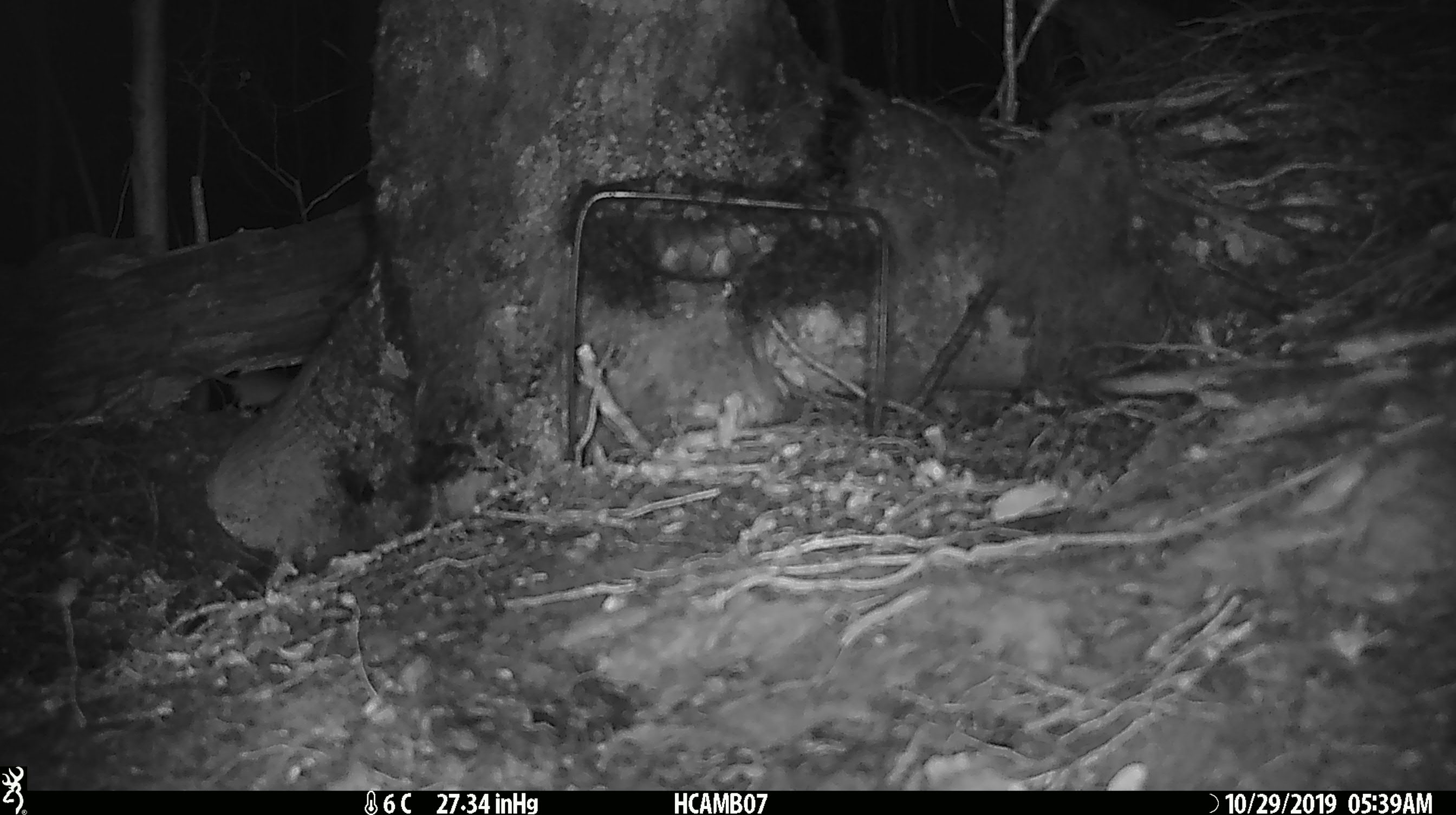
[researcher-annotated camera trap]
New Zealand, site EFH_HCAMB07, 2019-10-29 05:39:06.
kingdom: Animalia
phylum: Chordata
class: Mammalia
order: Rodentia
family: Muridae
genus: Mus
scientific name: Mus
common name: mouse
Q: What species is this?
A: Mouse (Mus).